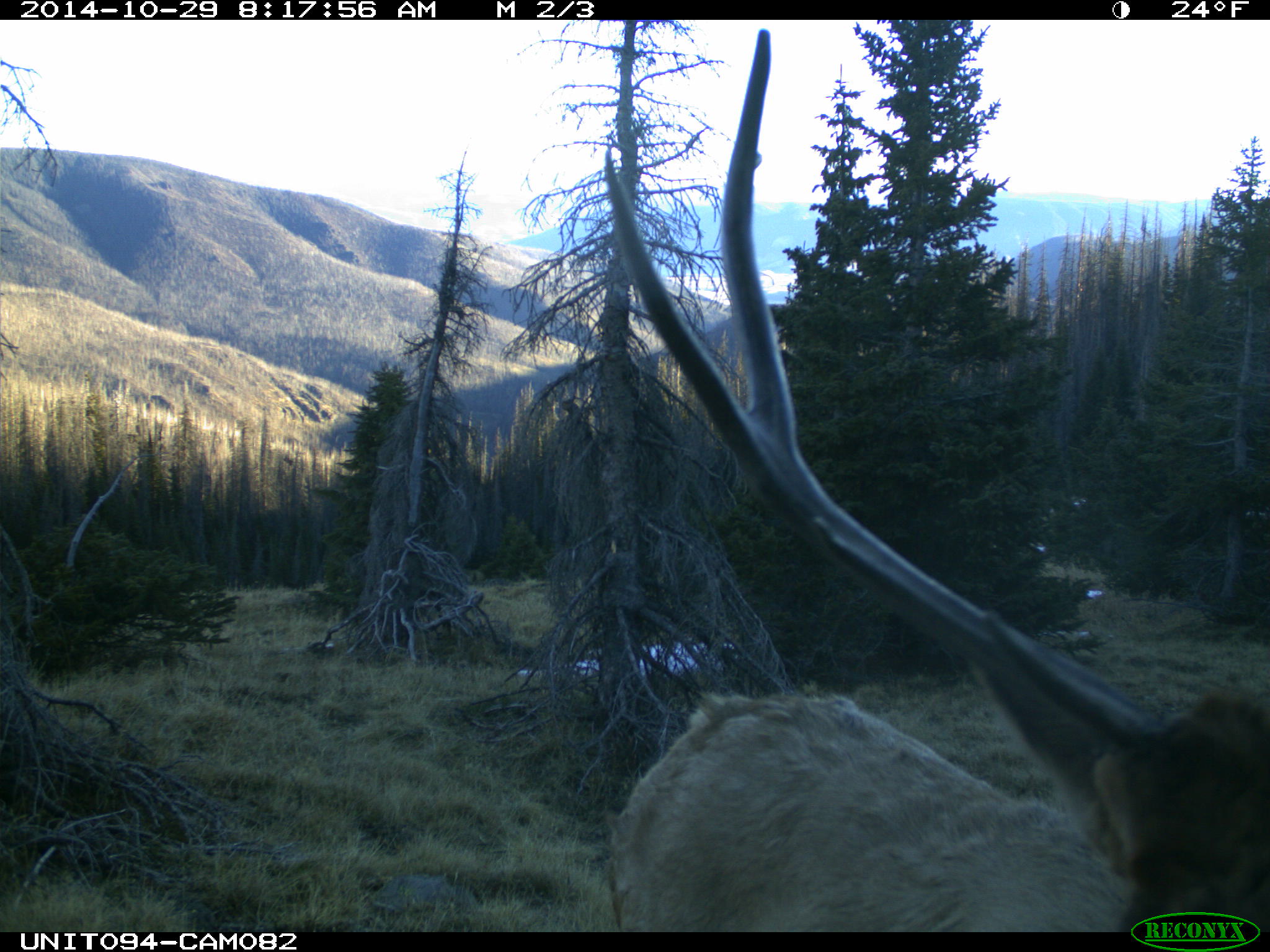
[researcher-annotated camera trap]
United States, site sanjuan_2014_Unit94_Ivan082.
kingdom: Animalia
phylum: Chordata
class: Mammalia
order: Artiodactyla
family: Cervidae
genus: Cervus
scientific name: Cervus elaphus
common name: red deer